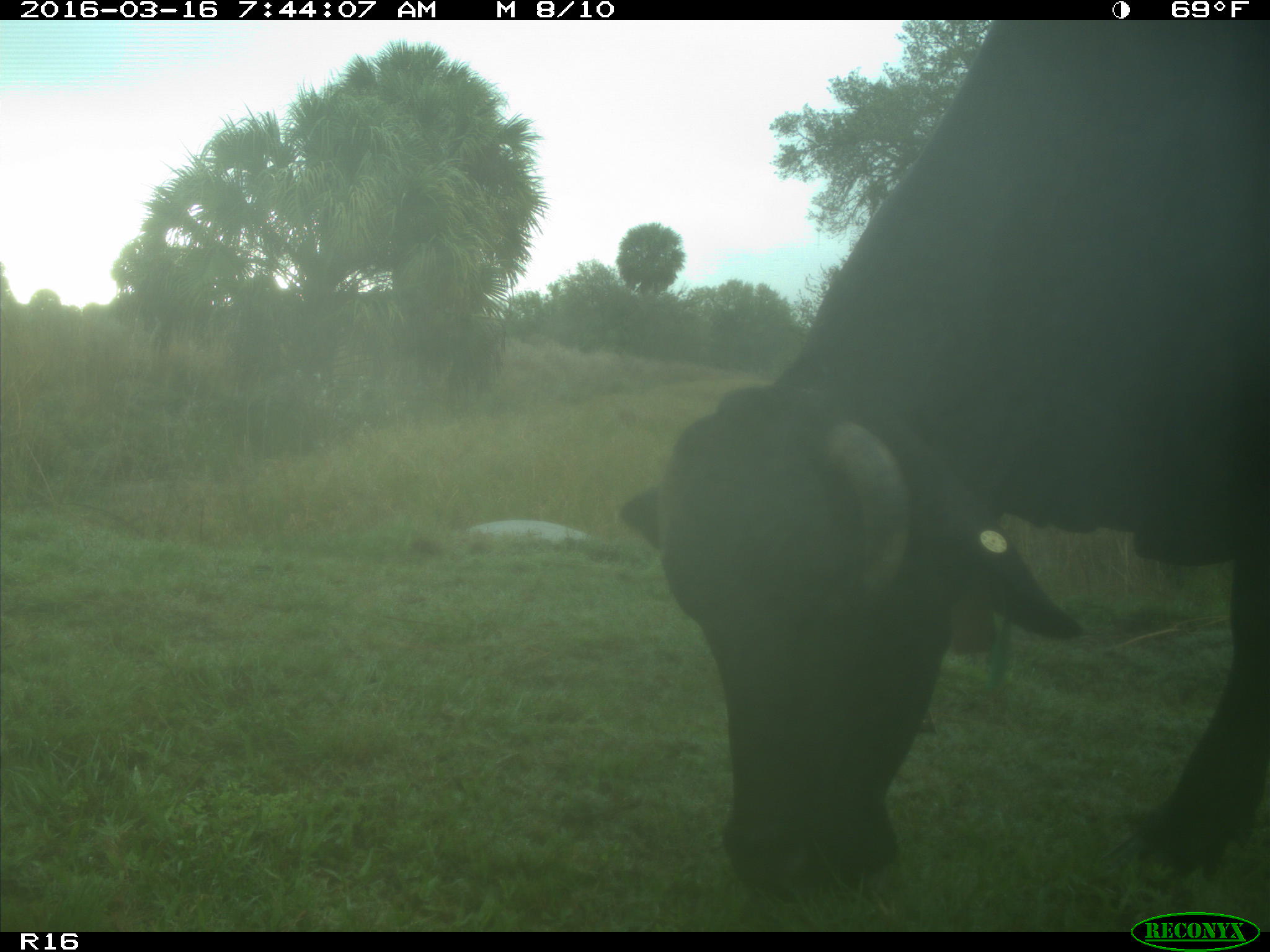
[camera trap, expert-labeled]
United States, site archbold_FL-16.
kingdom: Animalia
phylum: Chordata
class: Mammalia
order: Artiodactyla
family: Bovidae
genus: Bos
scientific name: Bos taurus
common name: domestic cow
Bos taurus (domestic cow).